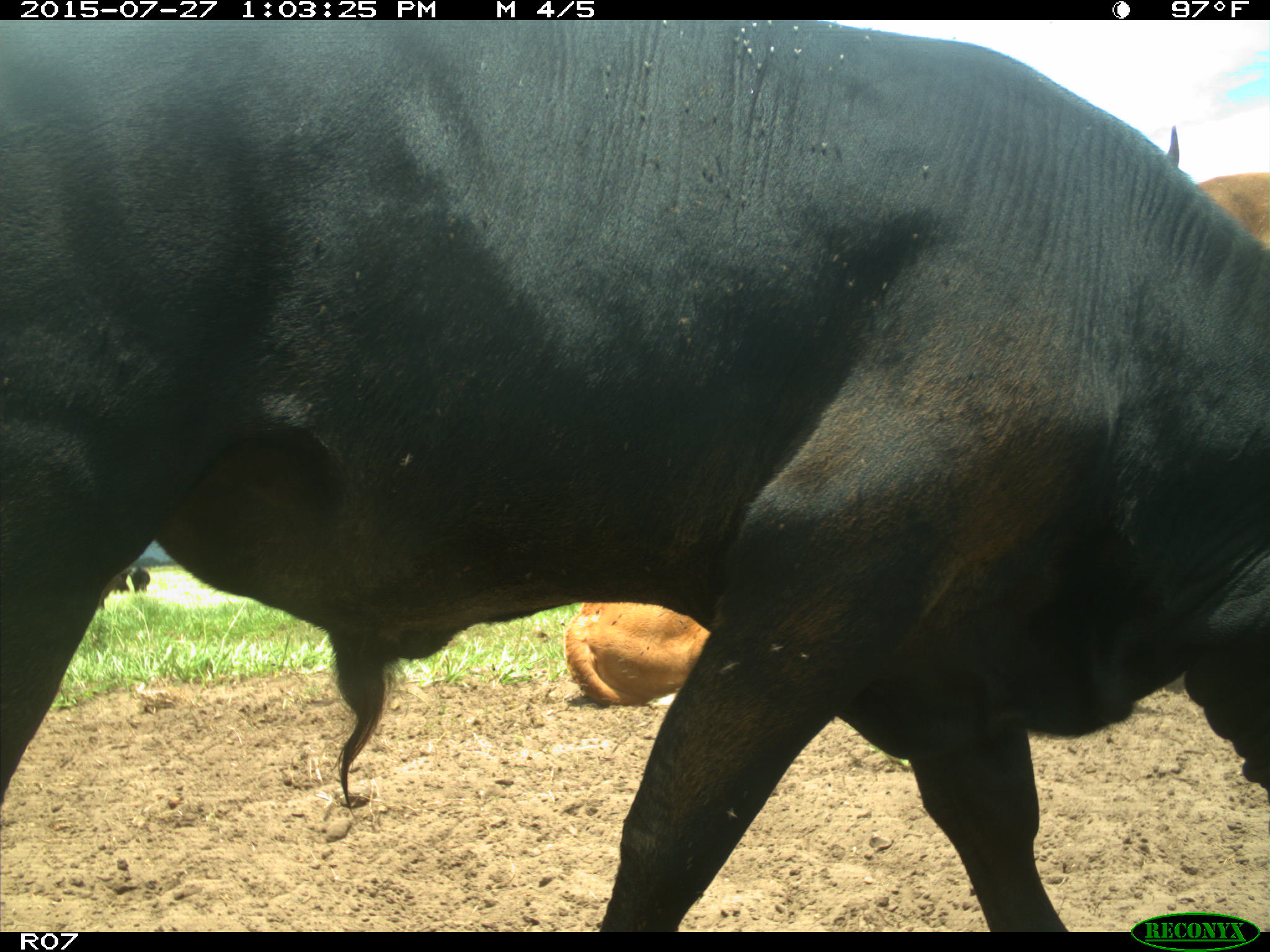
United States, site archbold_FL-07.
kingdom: Animalia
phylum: Chordata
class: Mammalia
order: Artiodactyla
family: Bovidae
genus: Bos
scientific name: Bos taurus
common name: domestic cow